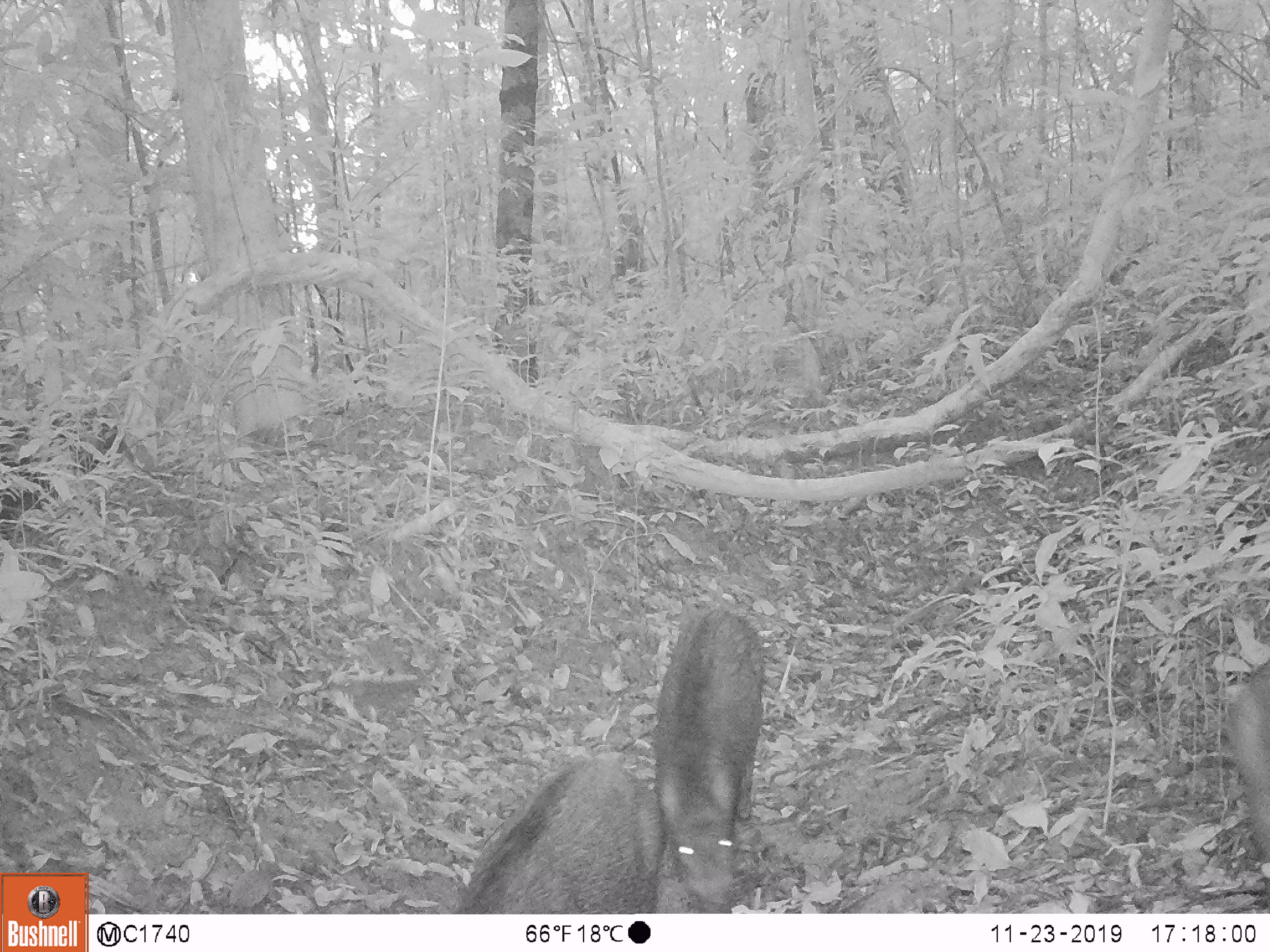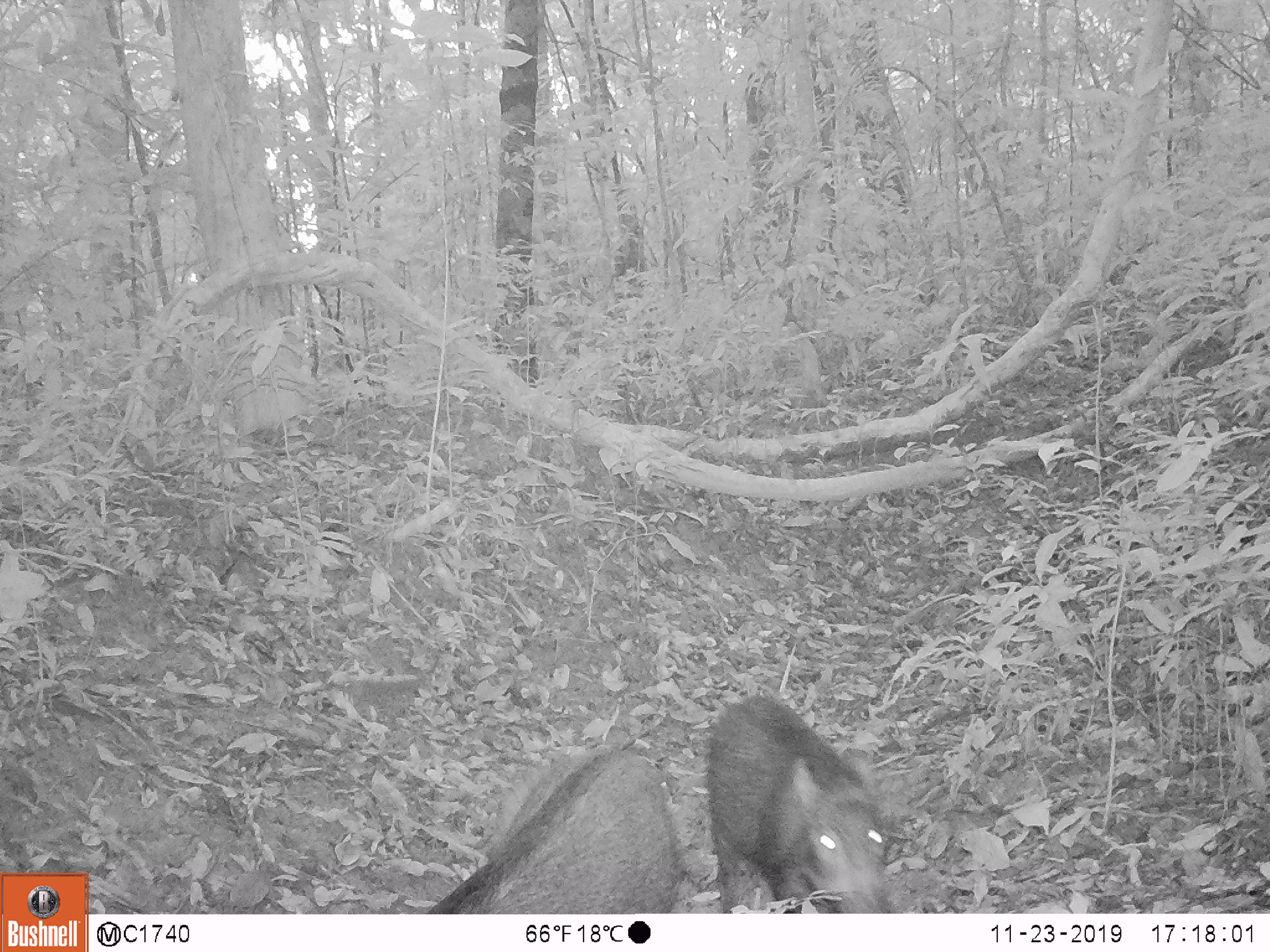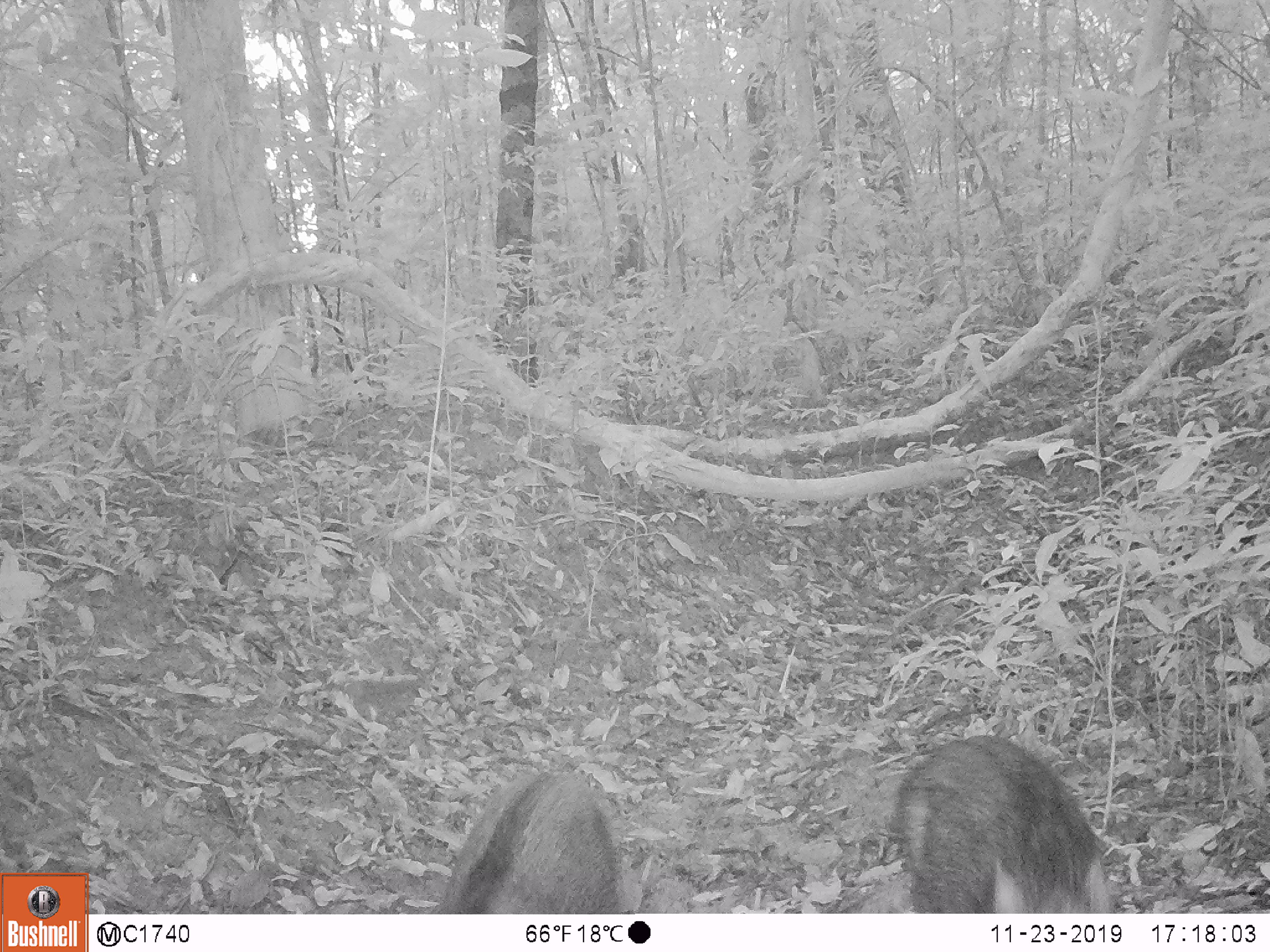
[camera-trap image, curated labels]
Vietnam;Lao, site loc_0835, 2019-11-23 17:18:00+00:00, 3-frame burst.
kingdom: Animalia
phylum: Chordata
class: Mammalia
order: Artiodactyla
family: Suidae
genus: Sus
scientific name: Sus scrofa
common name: eurasian wild pig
Eurasian wild pig (Sus scrofa). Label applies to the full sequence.